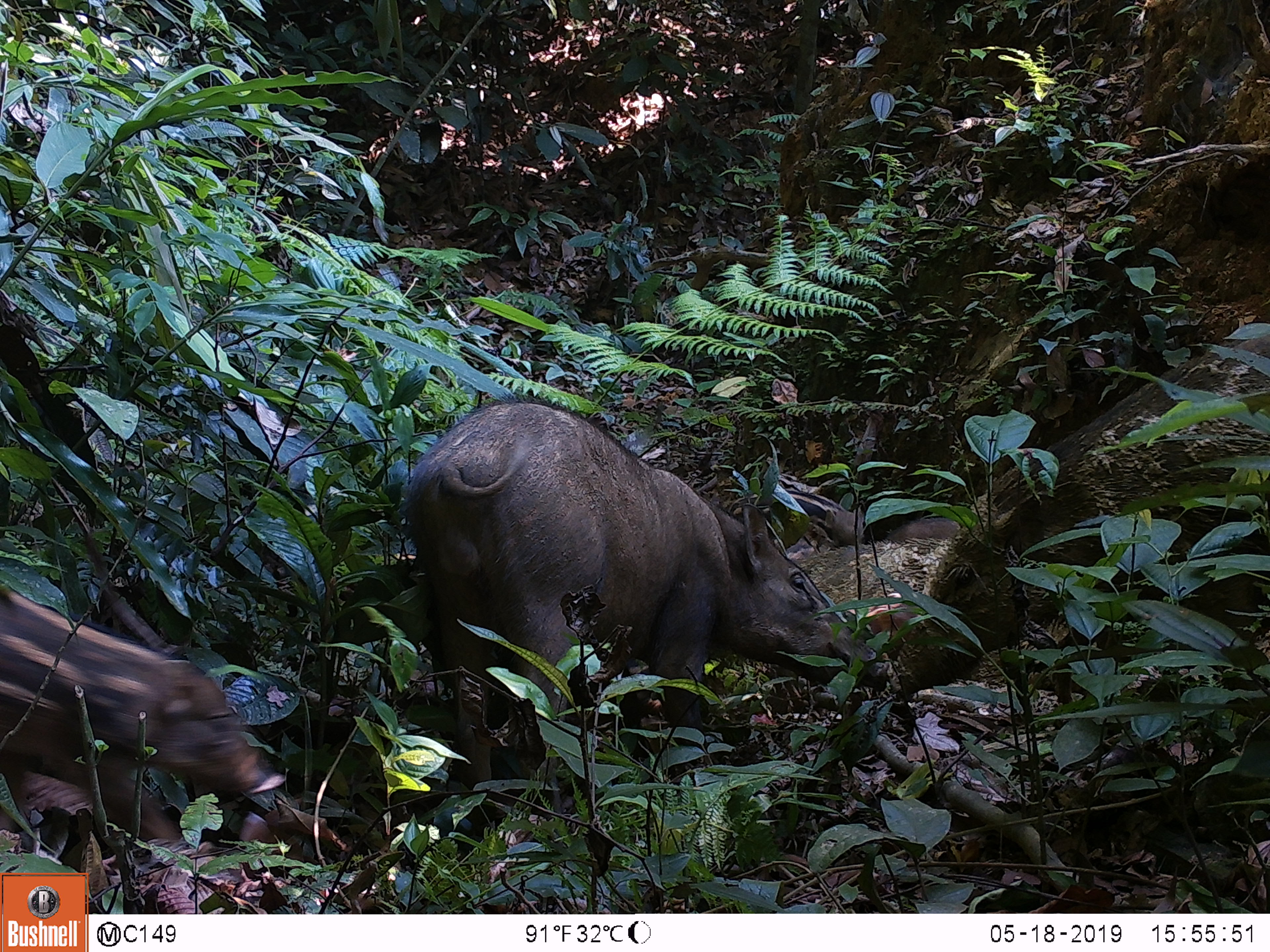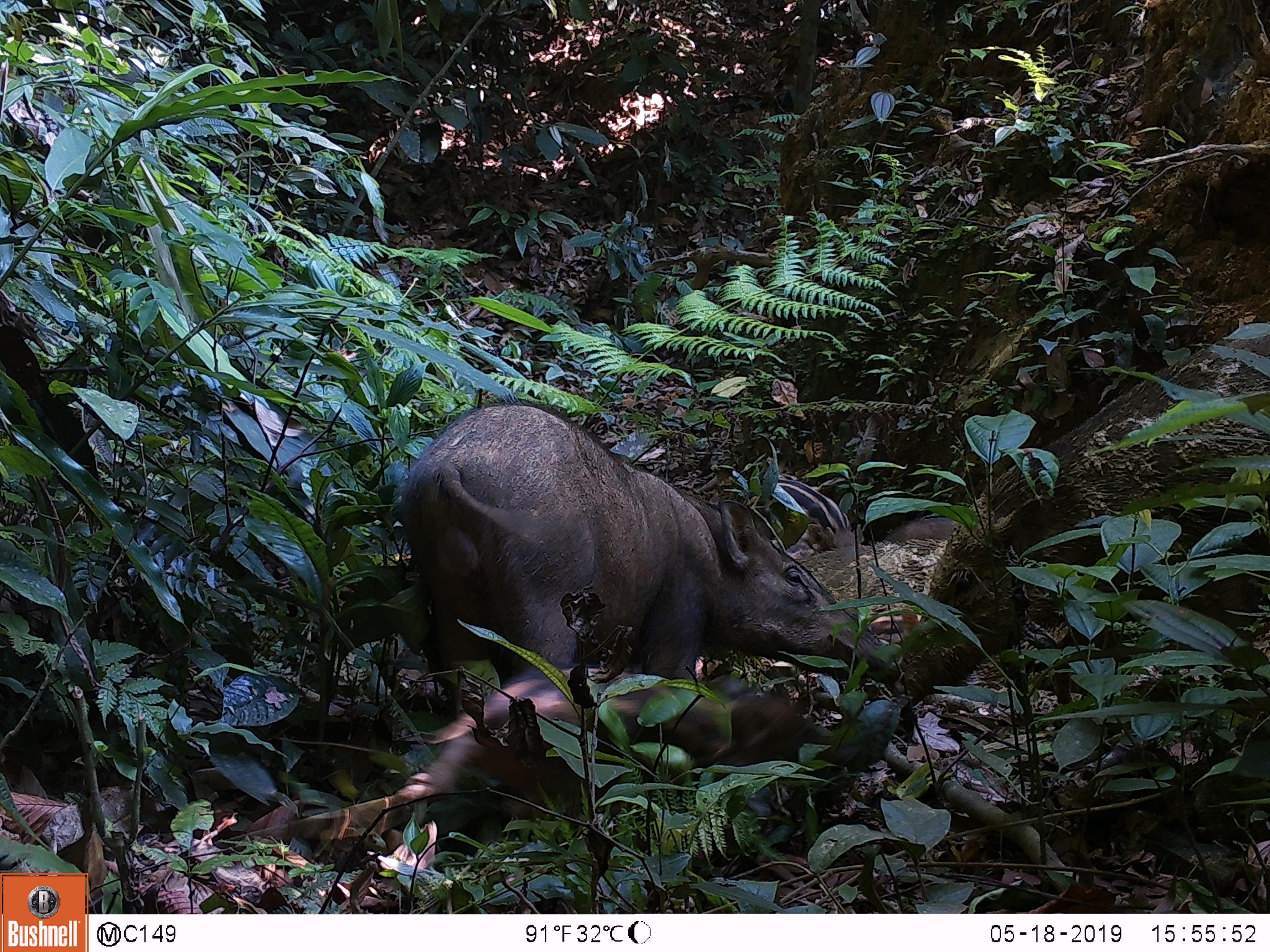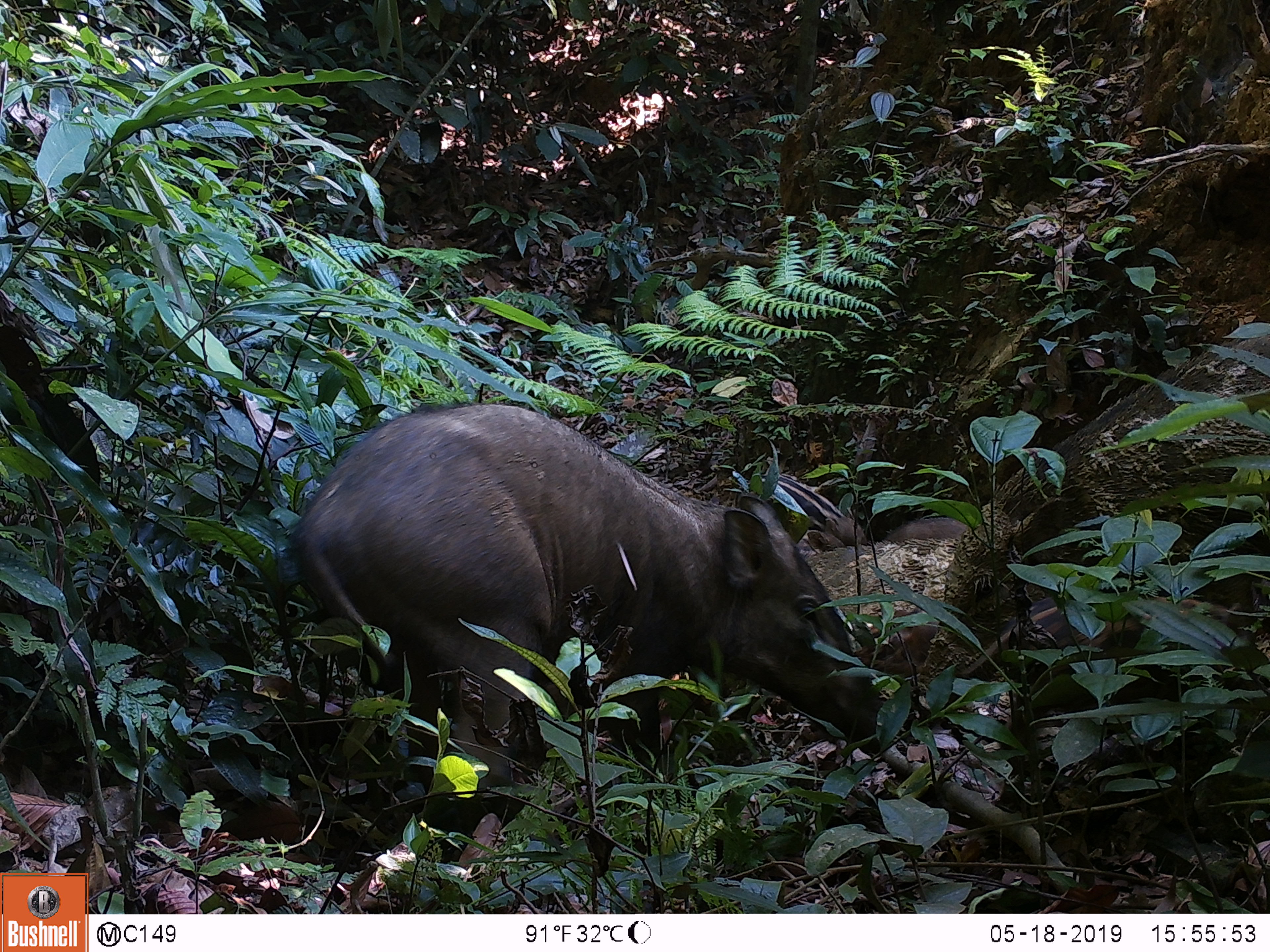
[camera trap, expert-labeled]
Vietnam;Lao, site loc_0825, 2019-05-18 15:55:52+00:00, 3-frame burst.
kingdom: Animalia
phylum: Chordata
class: Mammalia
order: Artiodactyla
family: Suidae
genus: Sus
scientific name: Sus scrofa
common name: eurasian wild pig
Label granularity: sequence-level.